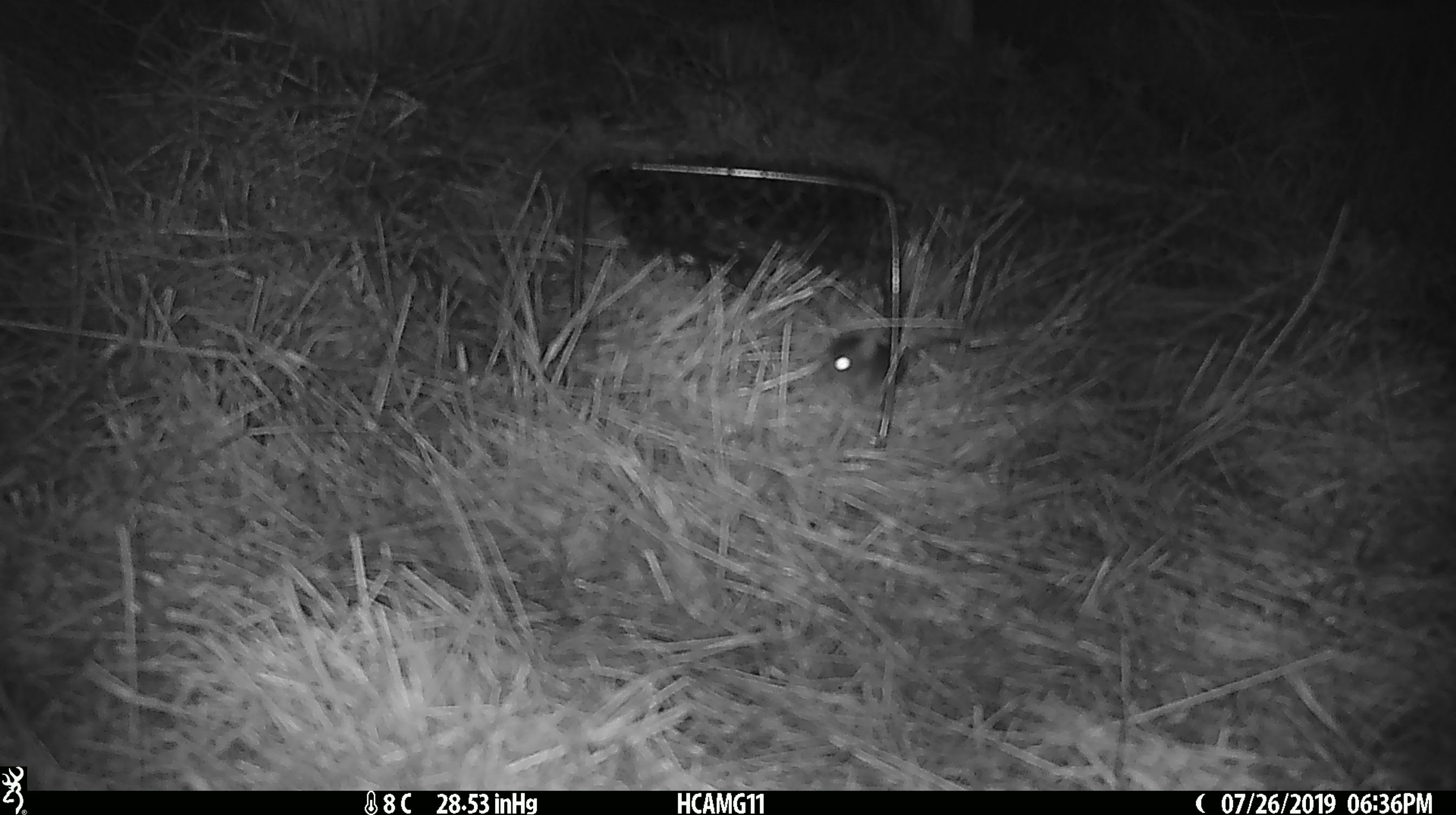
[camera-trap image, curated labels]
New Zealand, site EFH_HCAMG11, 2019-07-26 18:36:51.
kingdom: Animalia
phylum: Chordata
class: Mammalia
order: Rodentia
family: Muridae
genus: Mus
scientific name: Mus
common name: mouse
Mouse (Mus).